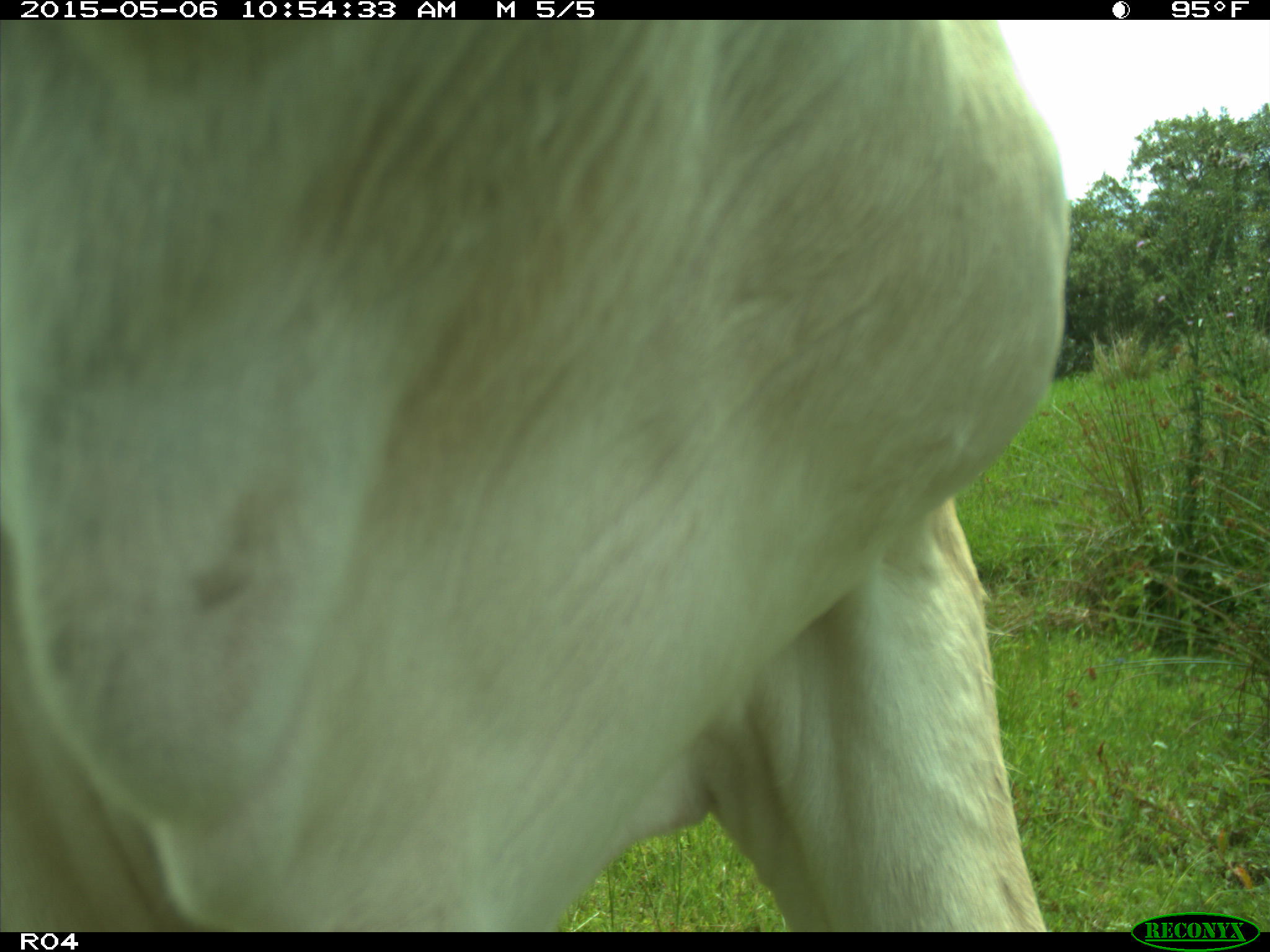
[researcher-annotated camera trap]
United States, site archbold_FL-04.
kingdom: Animalia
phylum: Chordata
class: Mammalia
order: Artiodactyla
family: Bovidae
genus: Bos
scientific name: Bos taurus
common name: domestic cow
Bos taurus (domestic cow).